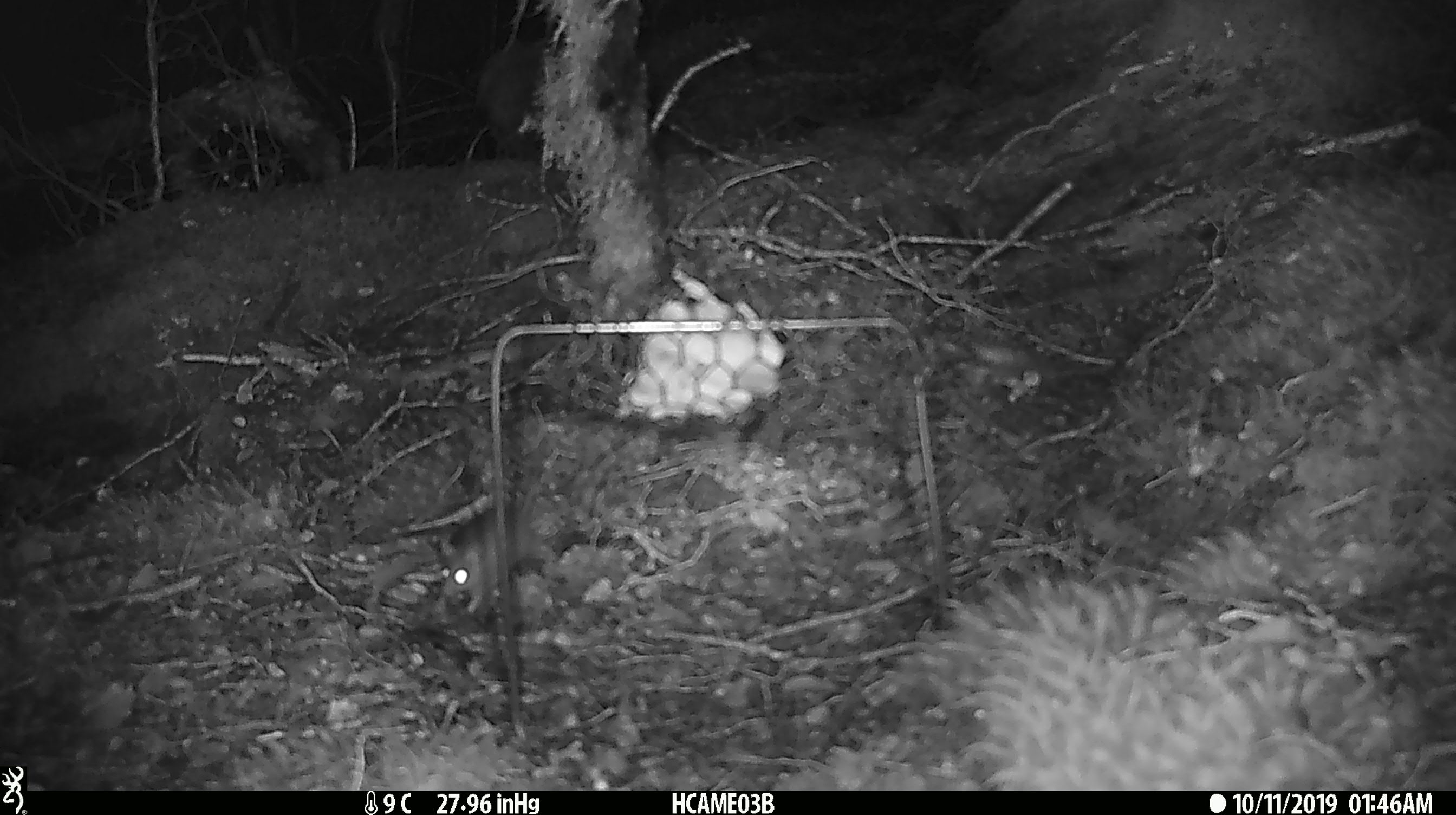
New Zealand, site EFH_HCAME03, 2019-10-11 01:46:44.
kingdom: Animalia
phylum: Chordata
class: Mammalia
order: Rodentia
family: Muridae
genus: Mus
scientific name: Mus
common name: mouse